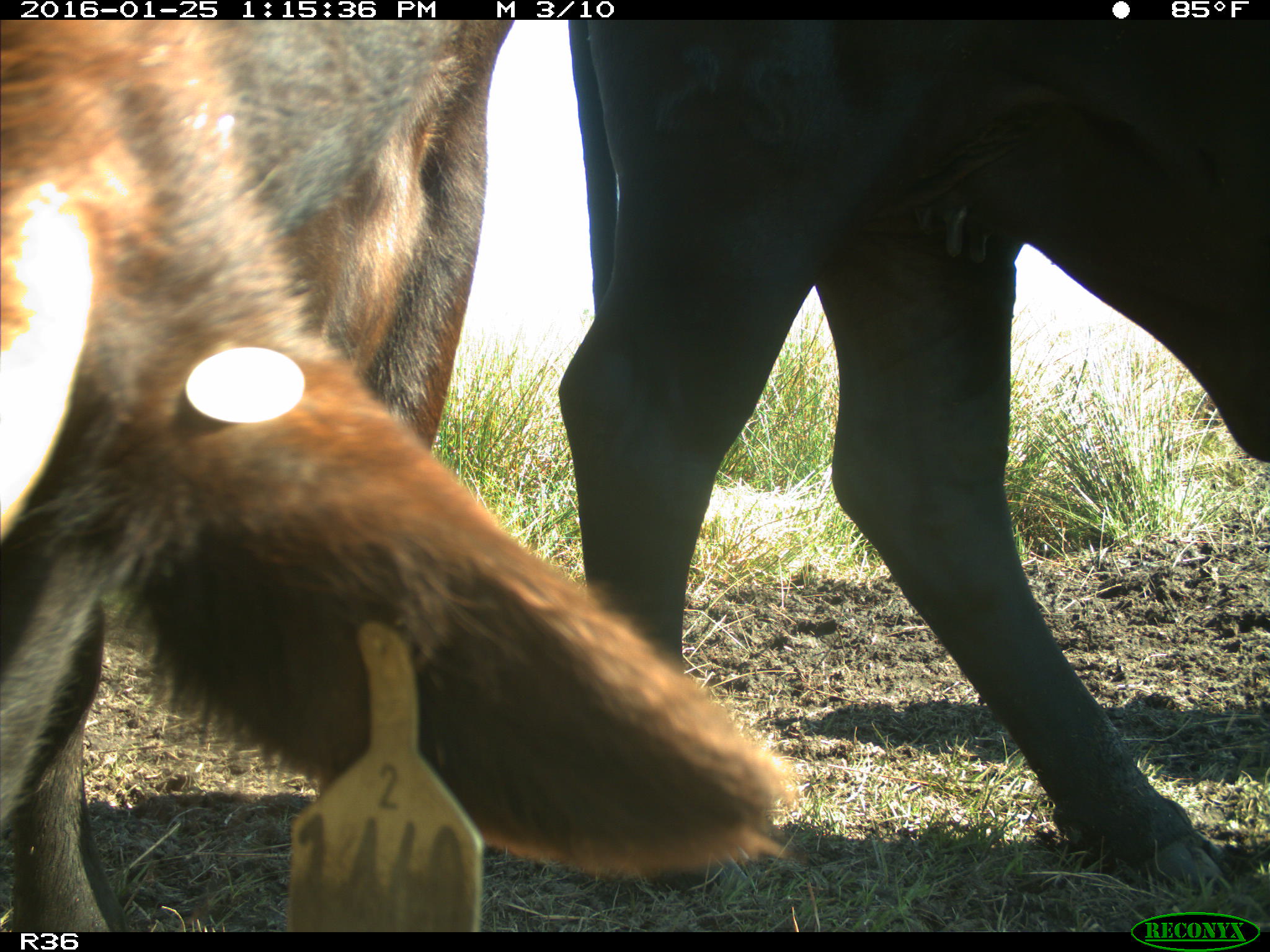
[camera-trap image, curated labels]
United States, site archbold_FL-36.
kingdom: Animalia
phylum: Chordata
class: Mammalia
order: Artiodactyla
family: Bovidae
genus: Bos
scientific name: Bos taurus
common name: domestic cow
Bos taurus (domestic cow).